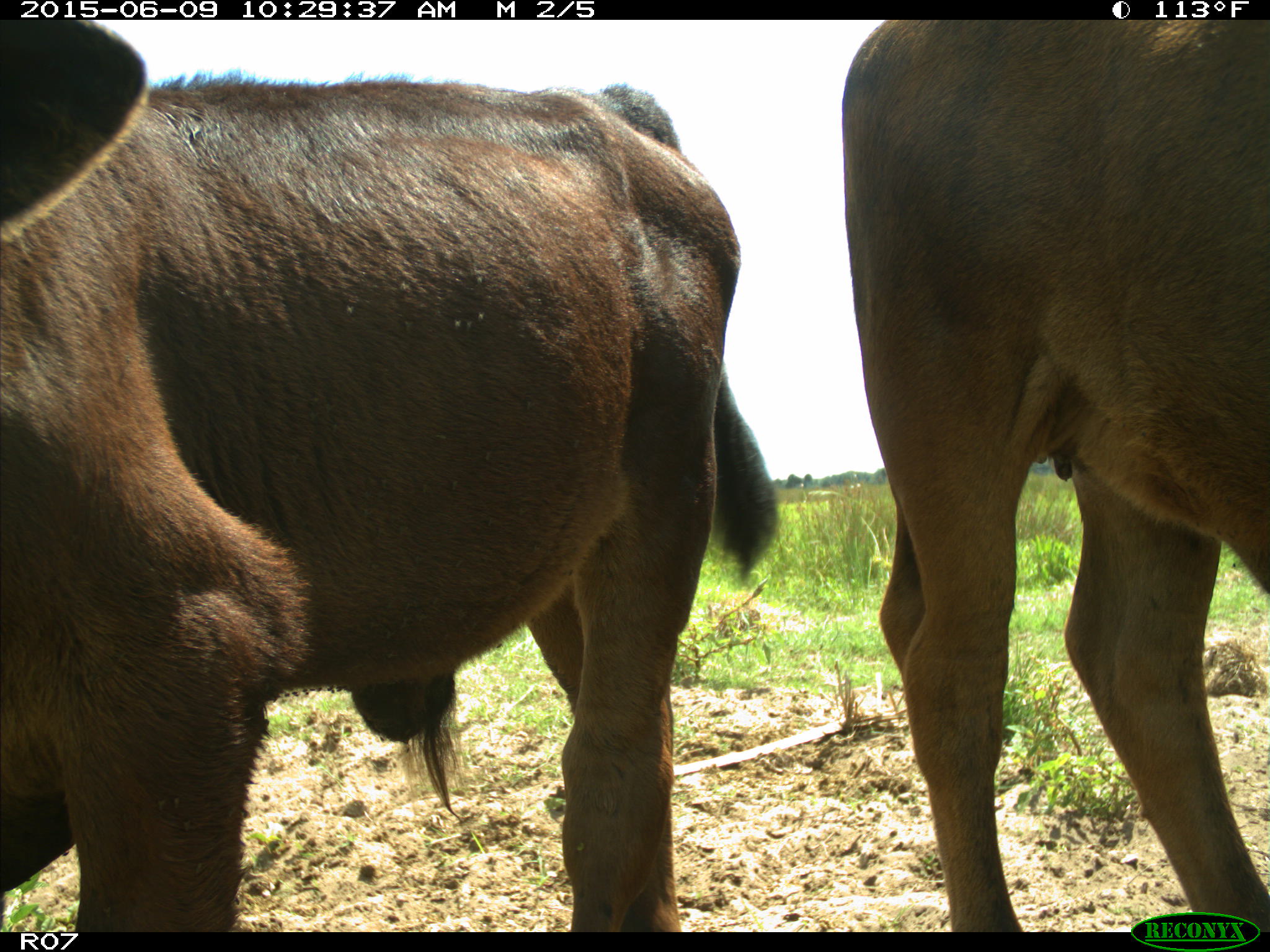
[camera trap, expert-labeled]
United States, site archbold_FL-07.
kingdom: Animalia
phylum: Chordata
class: Mammalia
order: Artiodactyla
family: Bovidae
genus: Bos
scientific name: Bos taurus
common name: domestic cow